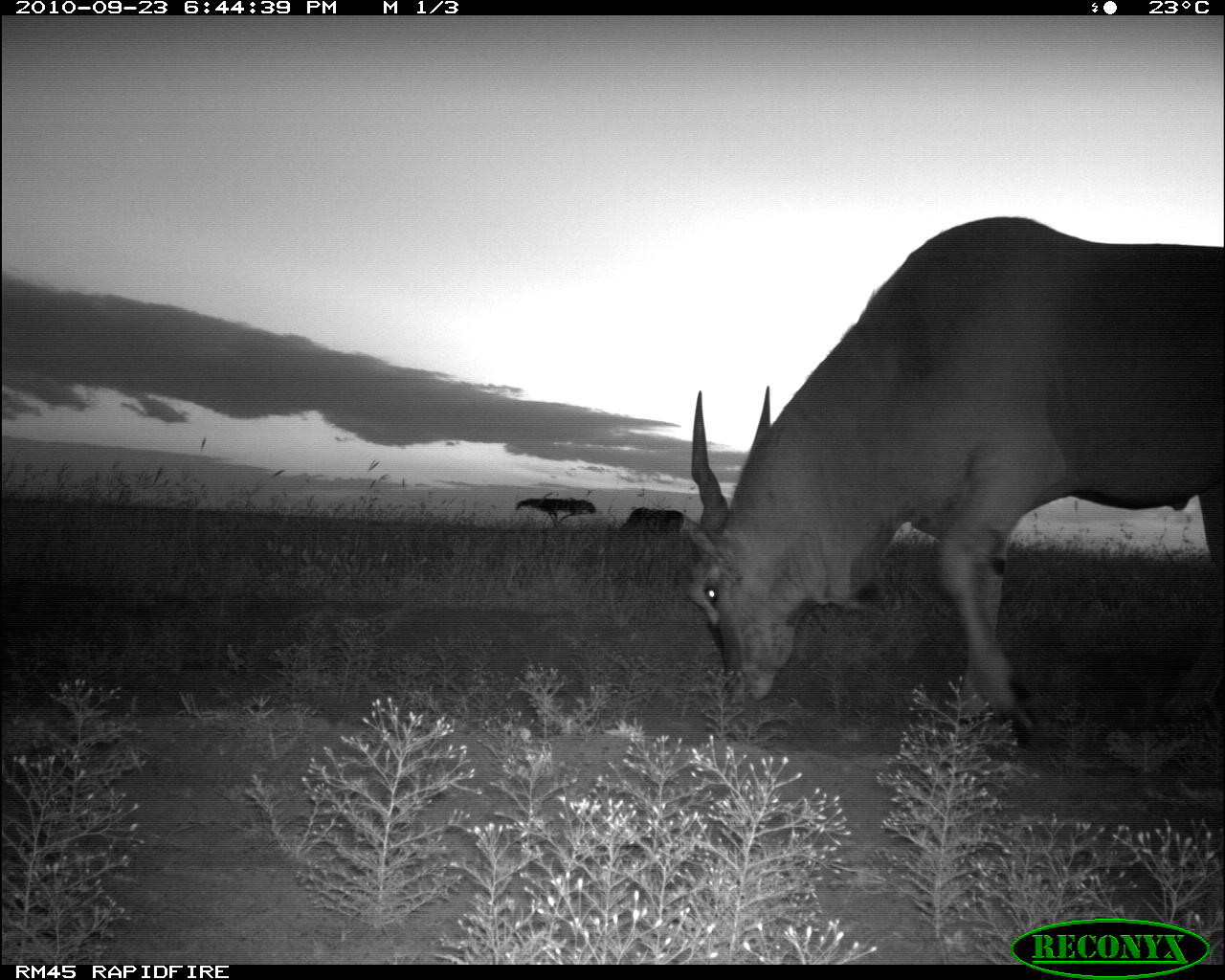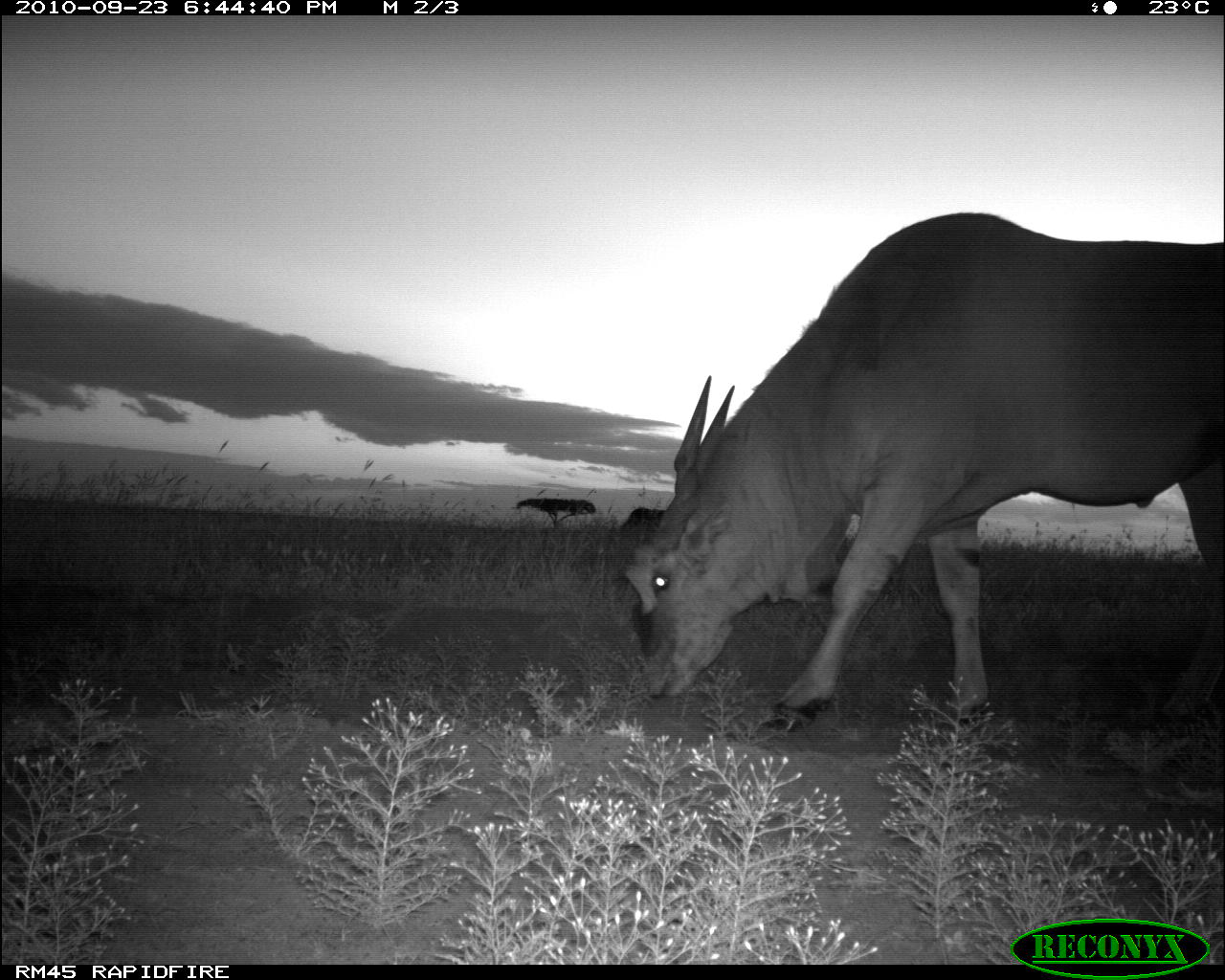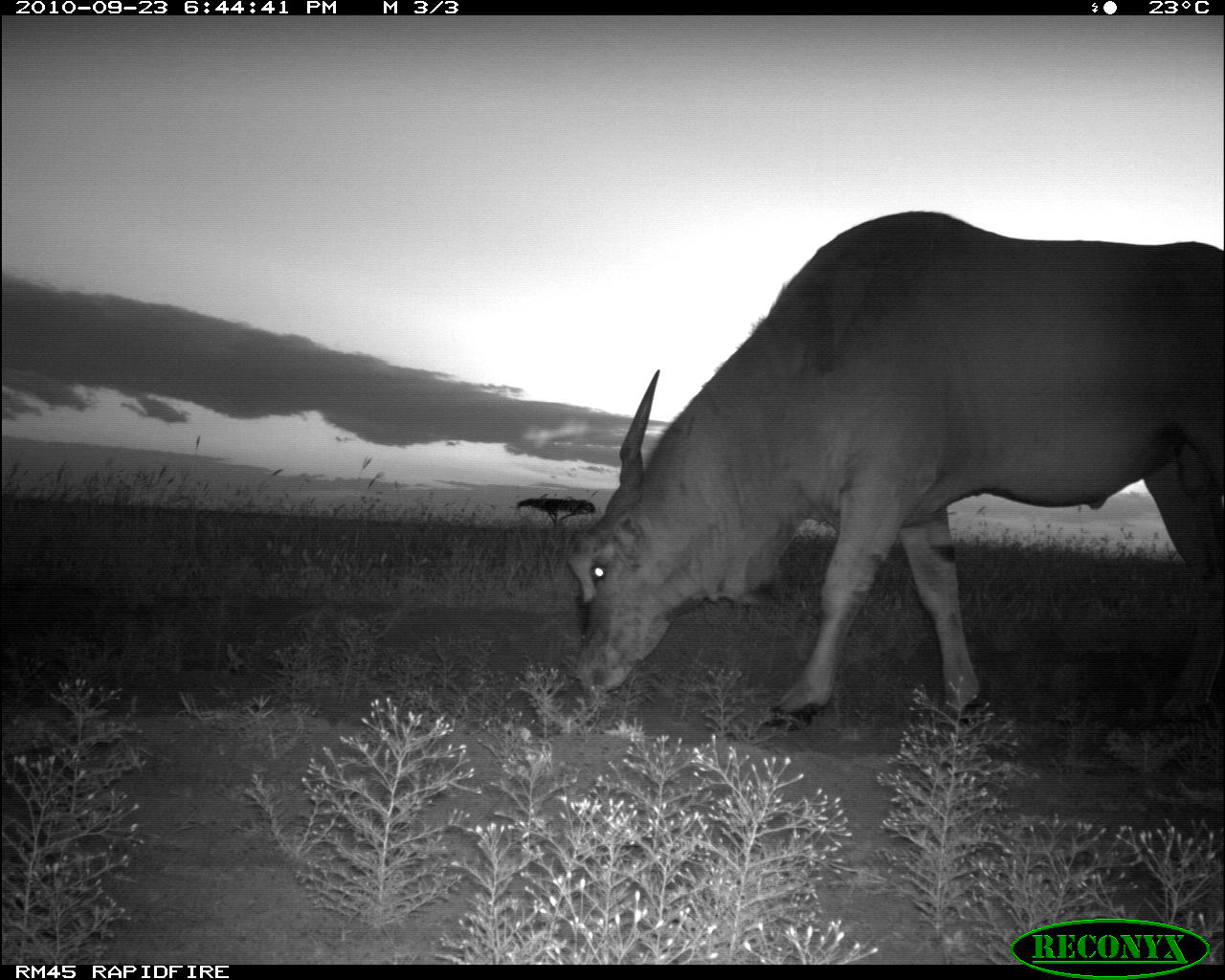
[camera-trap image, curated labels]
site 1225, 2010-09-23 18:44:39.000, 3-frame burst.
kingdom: Animalia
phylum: Chordata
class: Mammalia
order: Artiodactyla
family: Bovidae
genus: Tragelaphus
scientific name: Tragelaphus oryx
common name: eland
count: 2